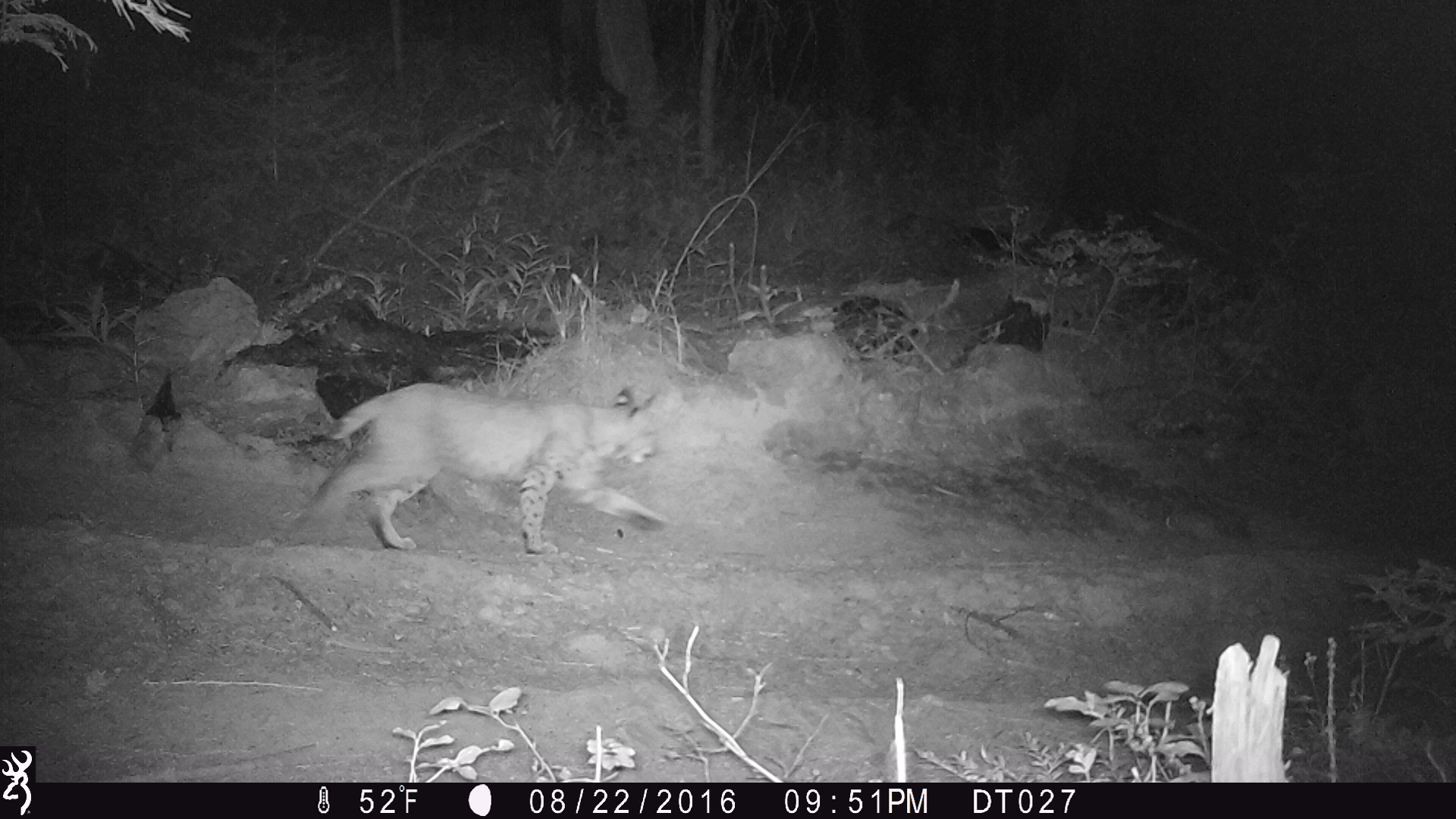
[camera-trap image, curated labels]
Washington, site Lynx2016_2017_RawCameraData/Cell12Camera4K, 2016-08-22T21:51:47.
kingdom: Animalia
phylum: Chordata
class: Mammalia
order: Carnivora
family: Felidae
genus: Lynx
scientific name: Lynx rufus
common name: bobcat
Lynx rufus (bobcat). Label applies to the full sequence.